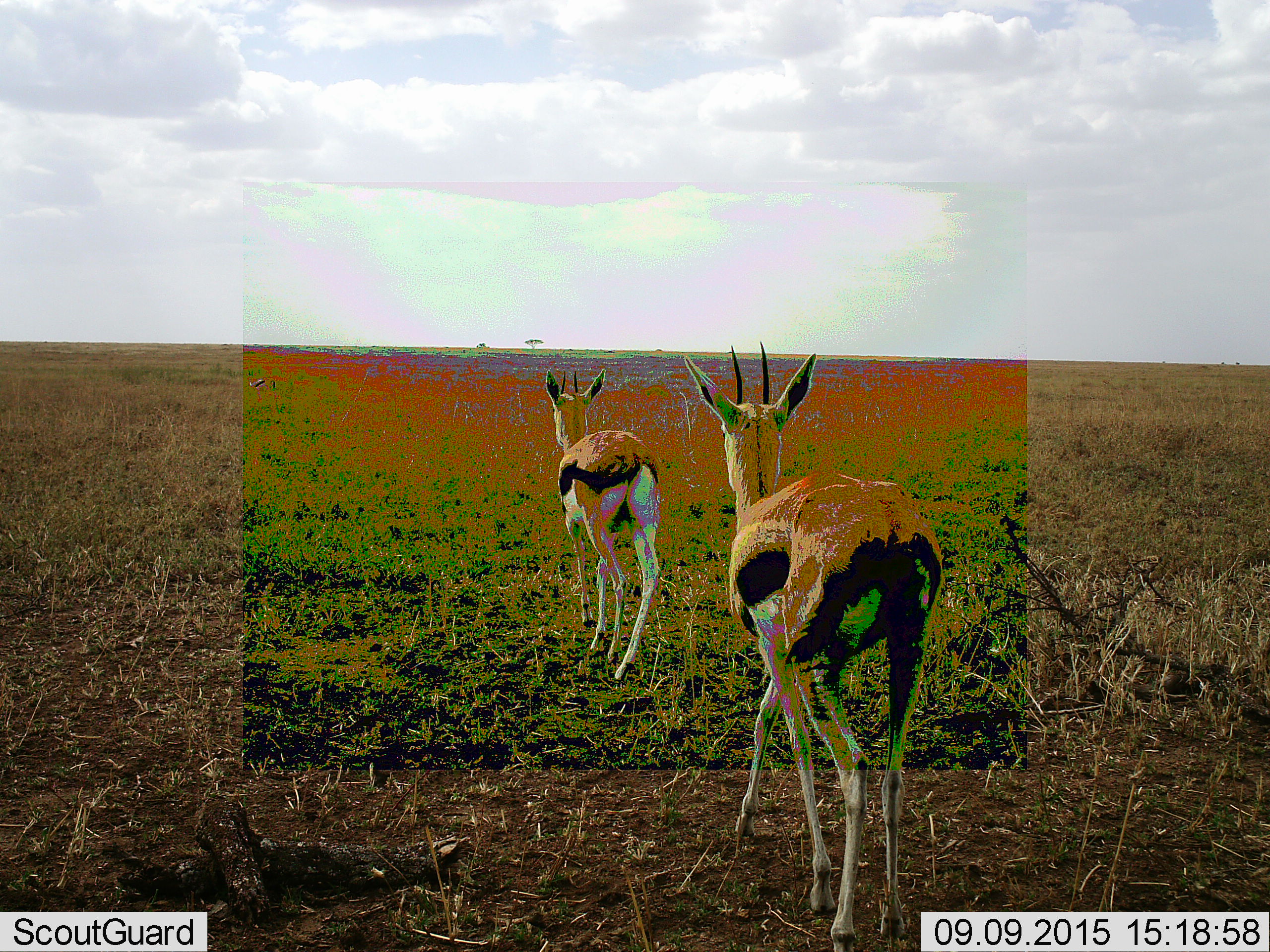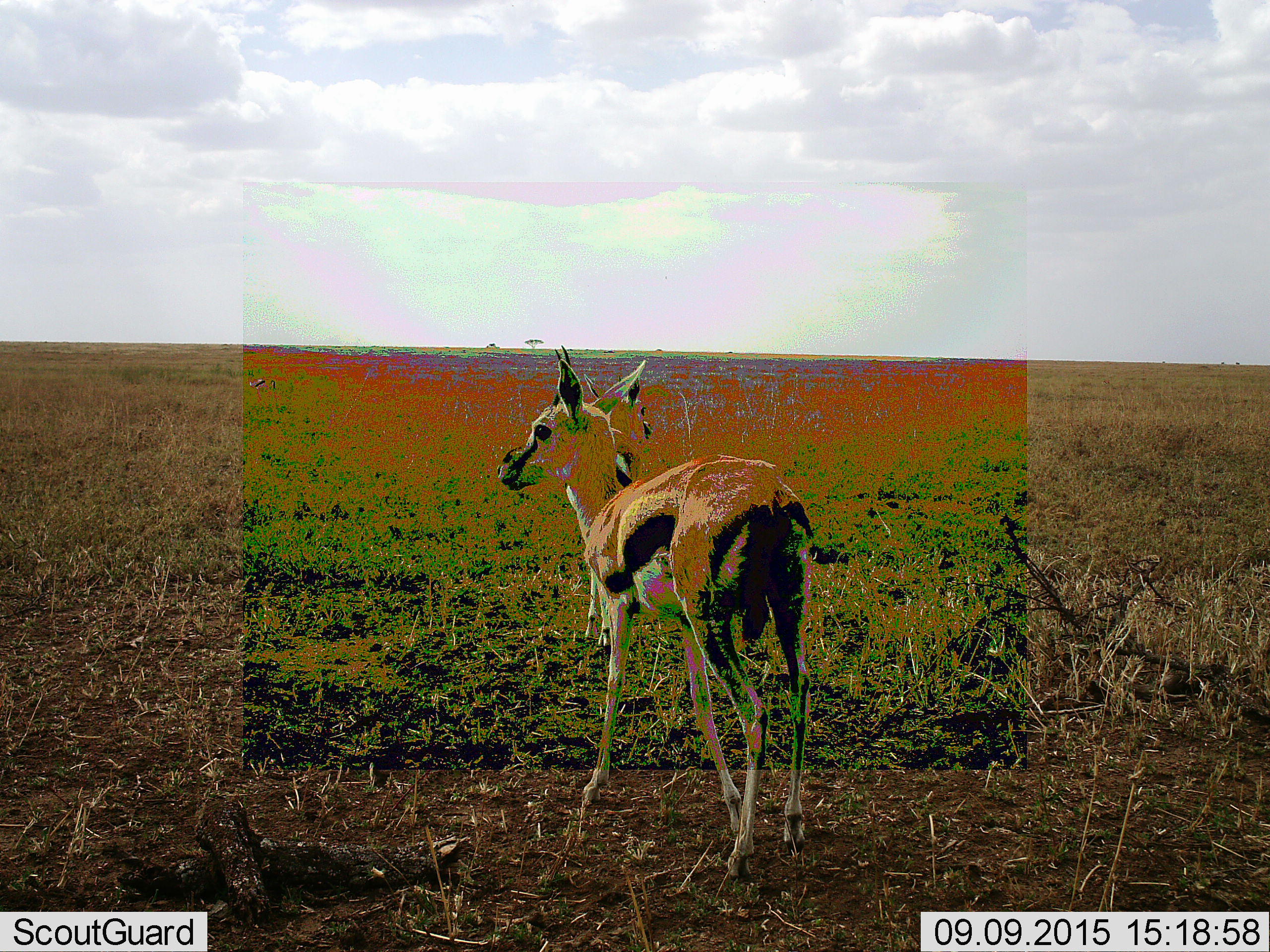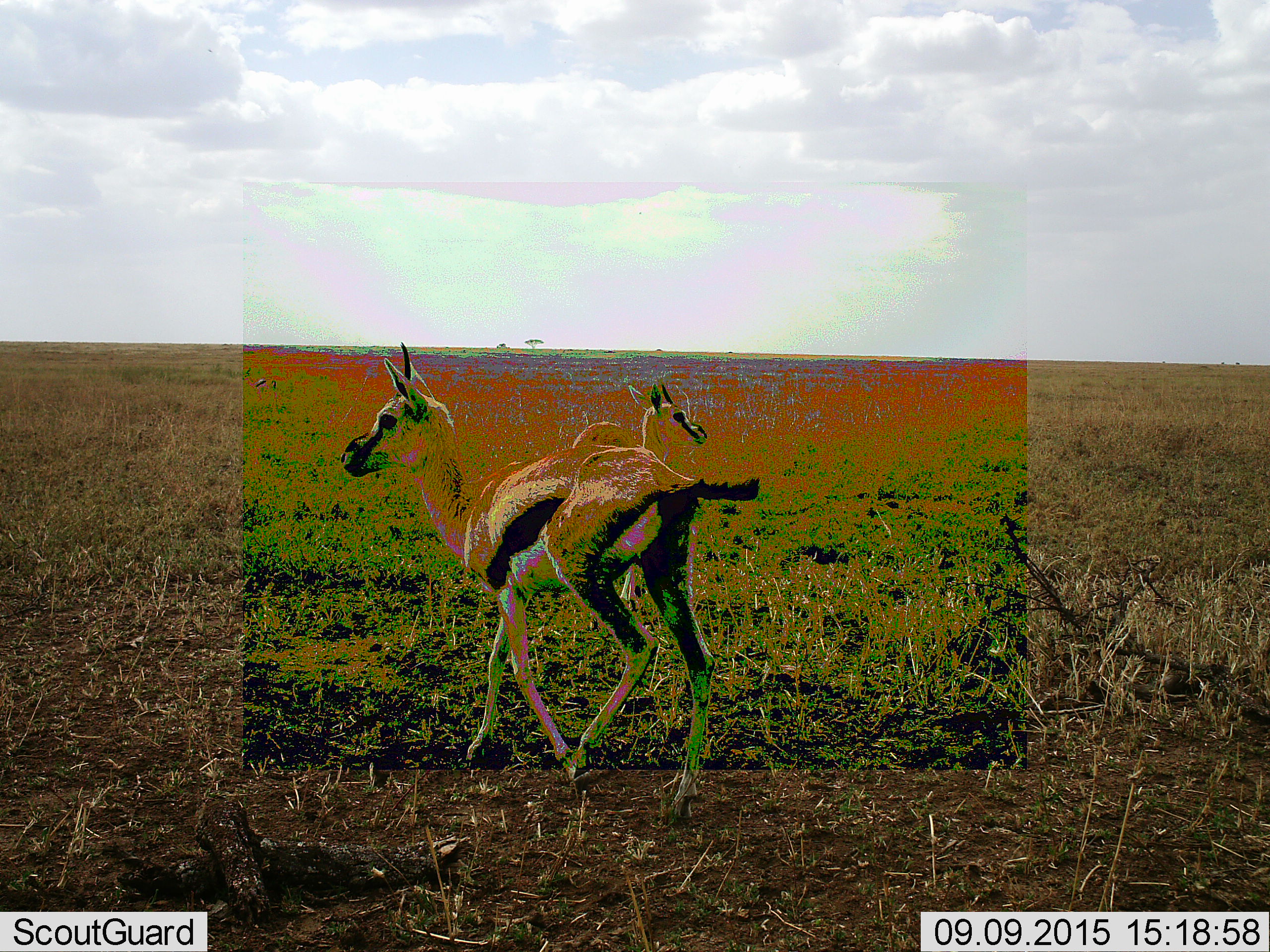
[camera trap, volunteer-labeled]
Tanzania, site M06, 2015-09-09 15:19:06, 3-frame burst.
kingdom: Animalia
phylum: Chordata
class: Mammalia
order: Artiodactyla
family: Bovidae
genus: Eudorcas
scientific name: Eudorcas thomsonii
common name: thomson's gazelle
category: gazellethomsons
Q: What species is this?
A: Gazellethomsons (thomson's gazelle) (Eudorcas thomsonii).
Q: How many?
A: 3.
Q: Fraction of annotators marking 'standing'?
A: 38%.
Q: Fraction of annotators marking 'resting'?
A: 12%.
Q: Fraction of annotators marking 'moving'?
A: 88%.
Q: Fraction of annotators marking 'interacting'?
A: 0%.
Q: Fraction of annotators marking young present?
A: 12%.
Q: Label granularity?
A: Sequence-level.